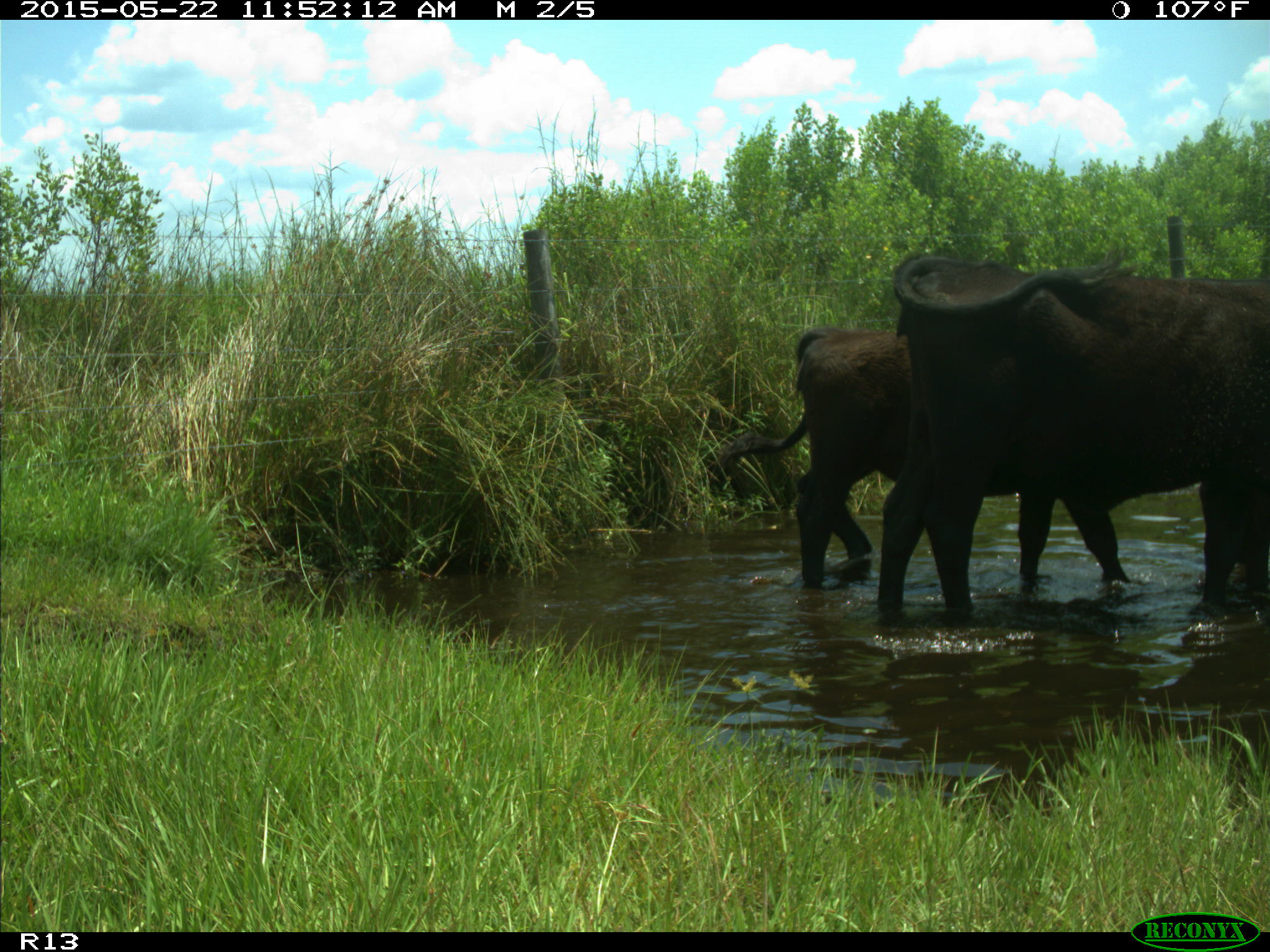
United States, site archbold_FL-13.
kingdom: Animalia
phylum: Chordata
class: Mammalia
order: Artiodactyla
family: Bovidae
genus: Bos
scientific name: Bos taurus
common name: domestic cow